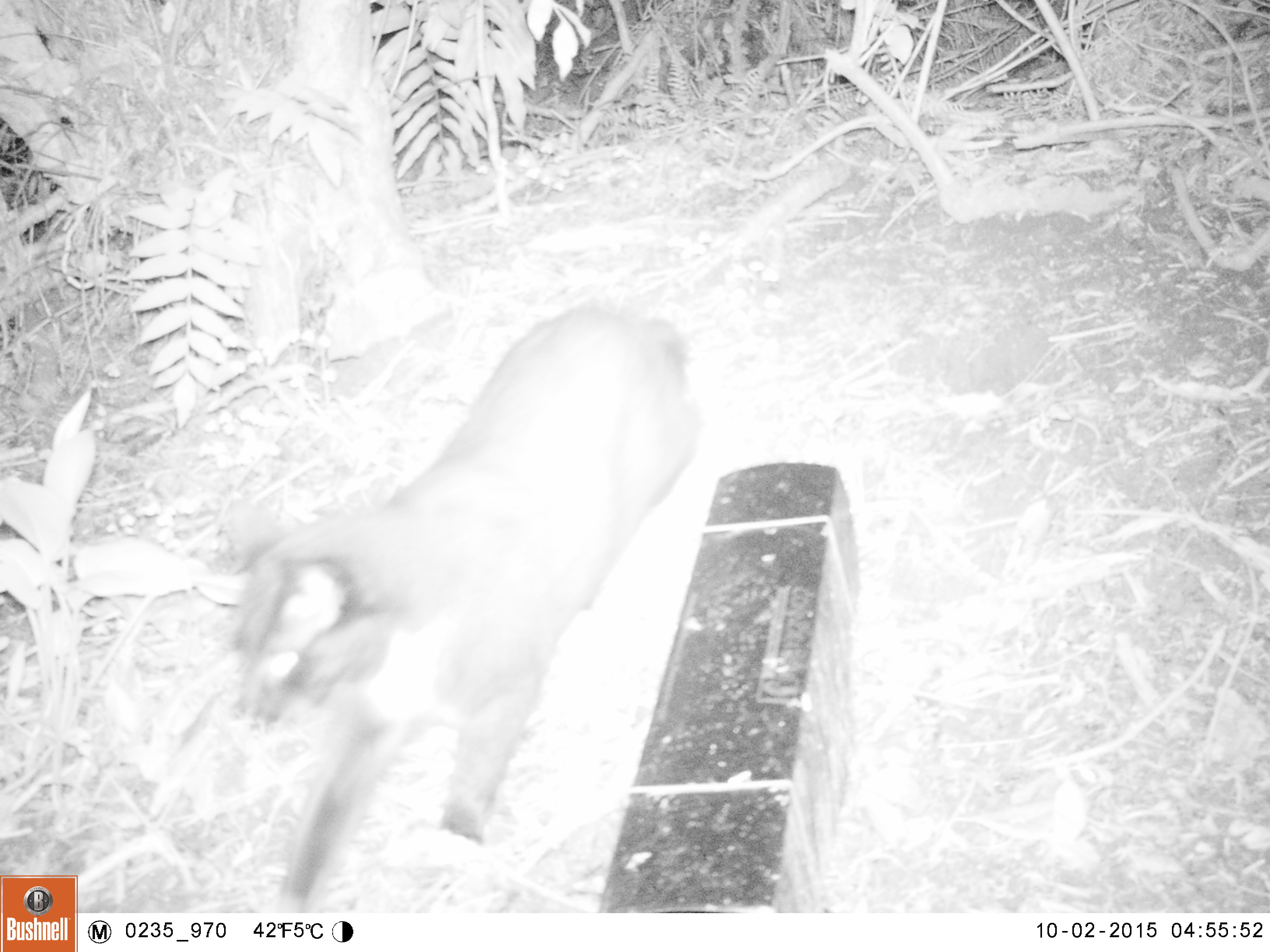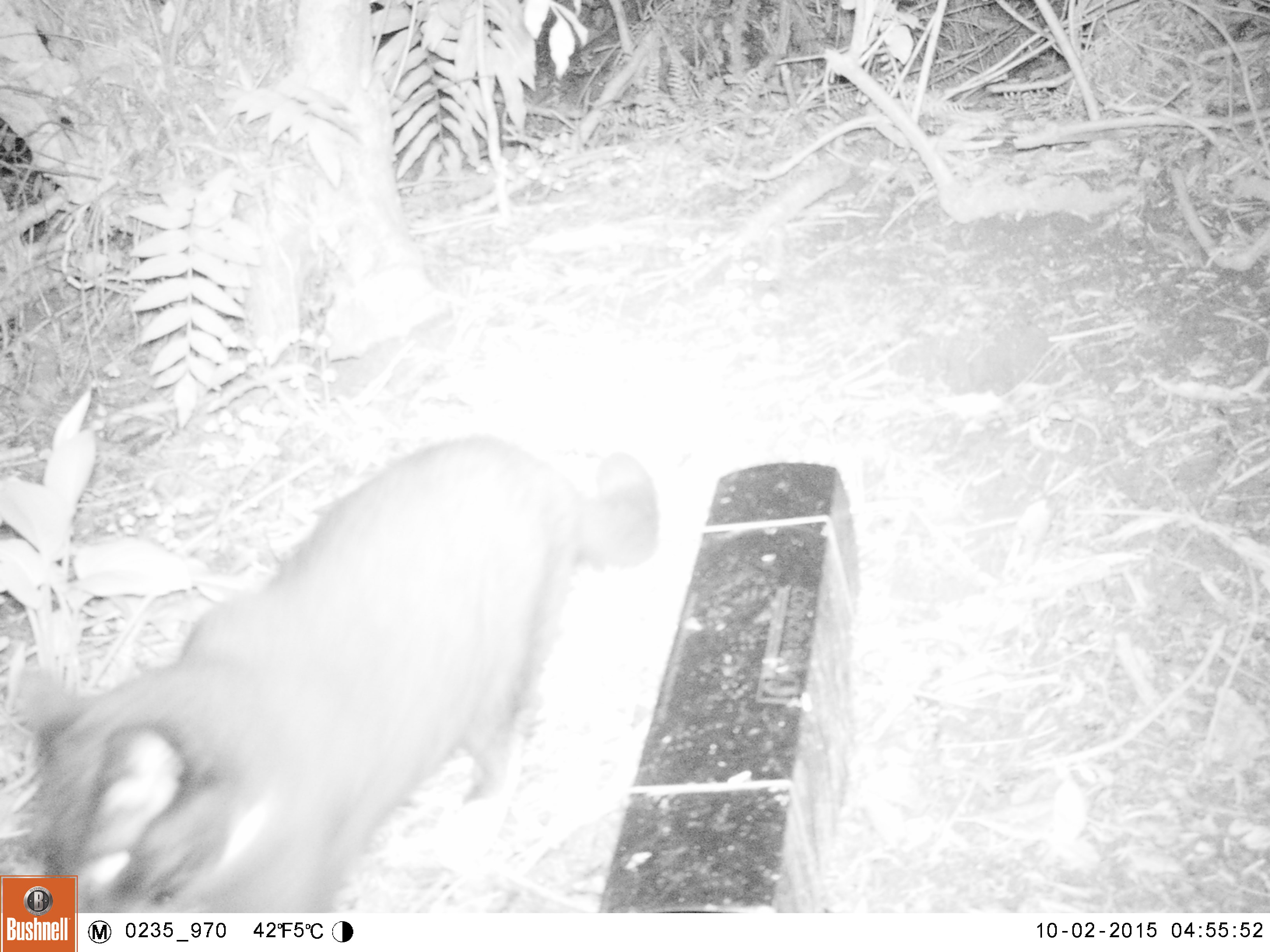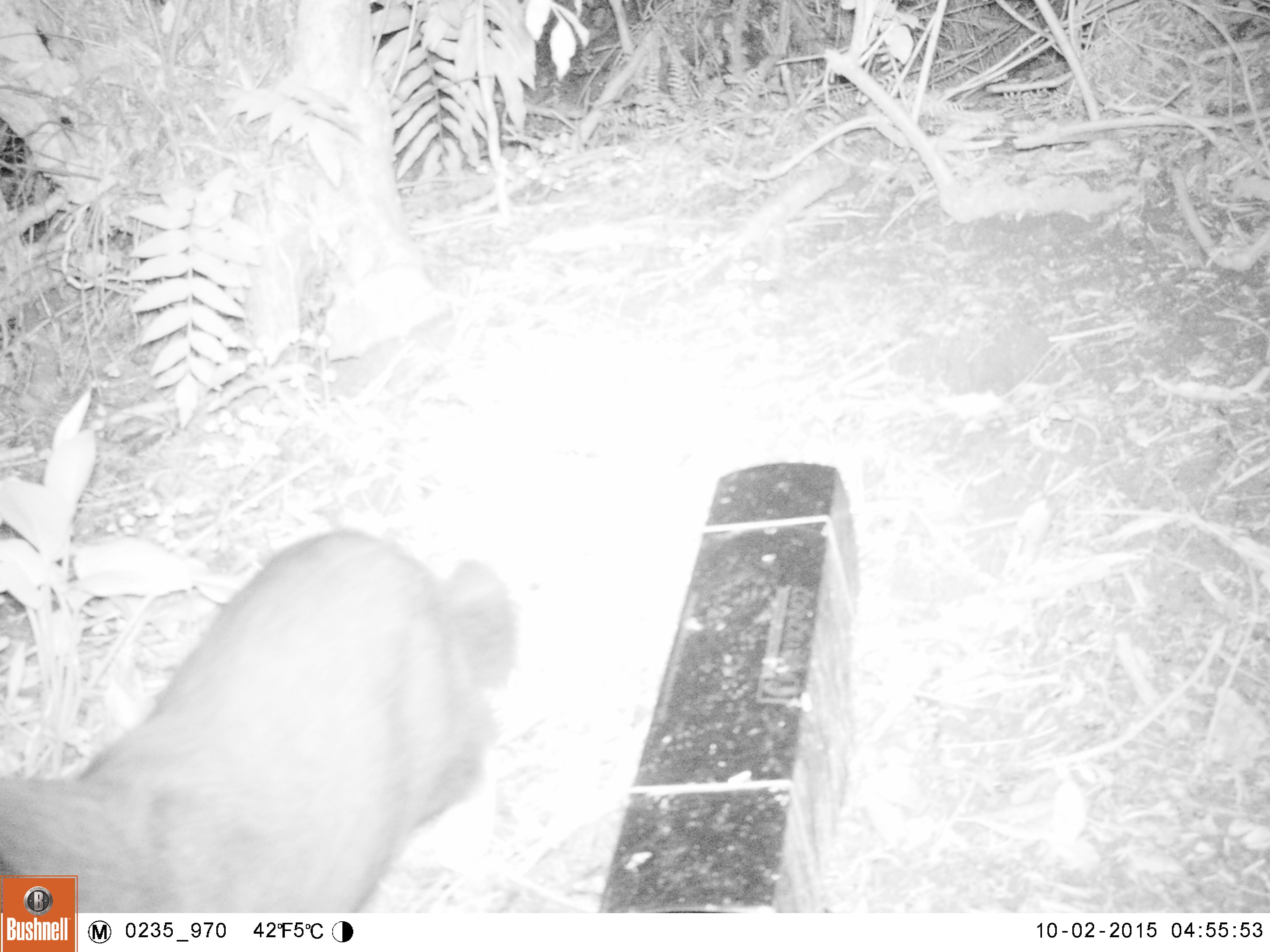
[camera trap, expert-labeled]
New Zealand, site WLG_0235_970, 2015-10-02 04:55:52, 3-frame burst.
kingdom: Animalia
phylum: Chordata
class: Mammalia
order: Carnivora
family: Felidae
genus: Felis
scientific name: Felis catus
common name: domestic cat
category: cat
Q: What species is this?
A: Cat (domestic cat) (Felis catus).